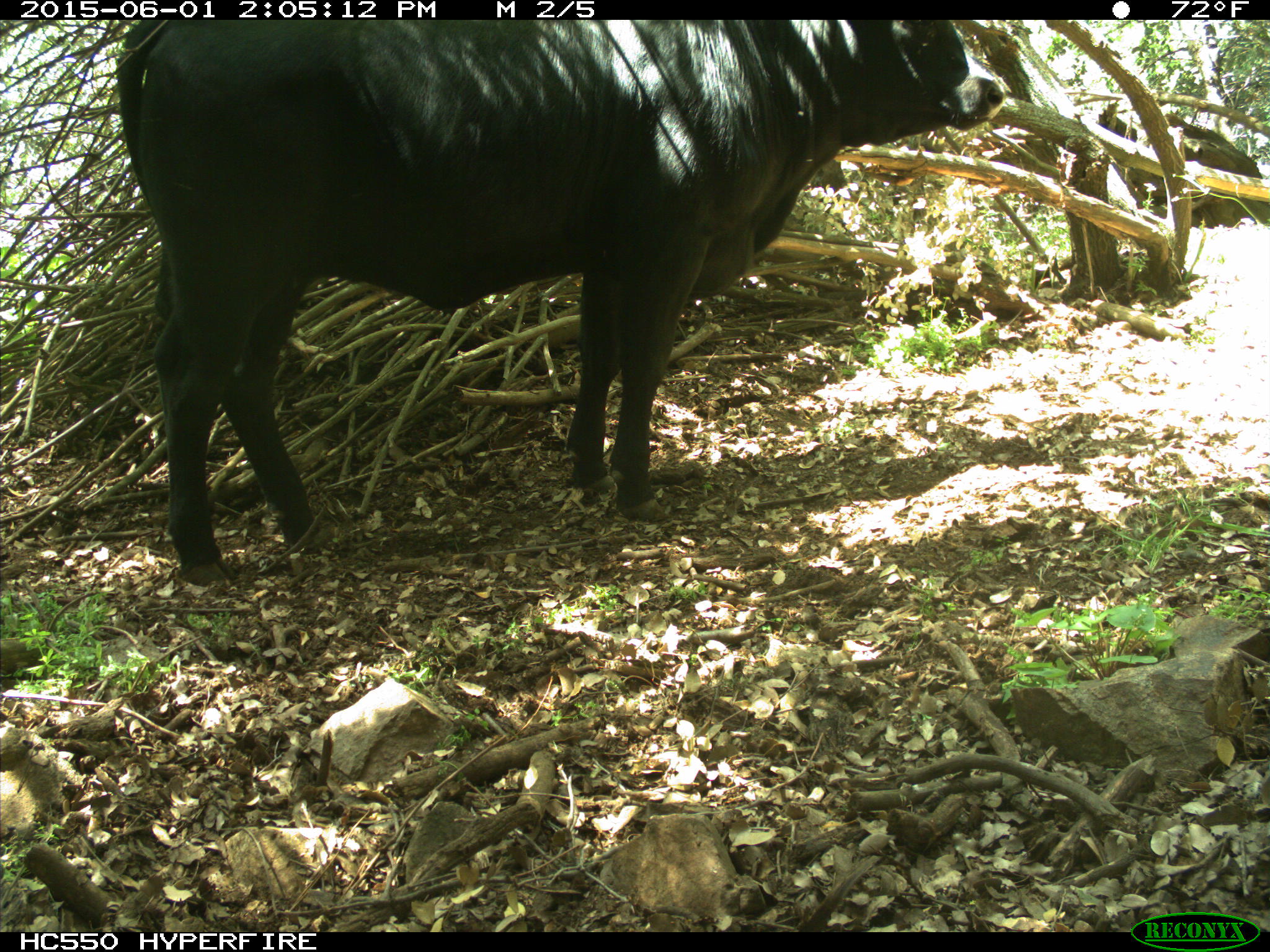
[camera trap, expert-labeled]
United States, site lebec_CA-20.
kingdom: Animalia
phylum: Chordata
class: Mammalia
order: Artiodactyla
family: Bovidae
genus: Bos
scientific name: Bos taurus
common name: domestic cow